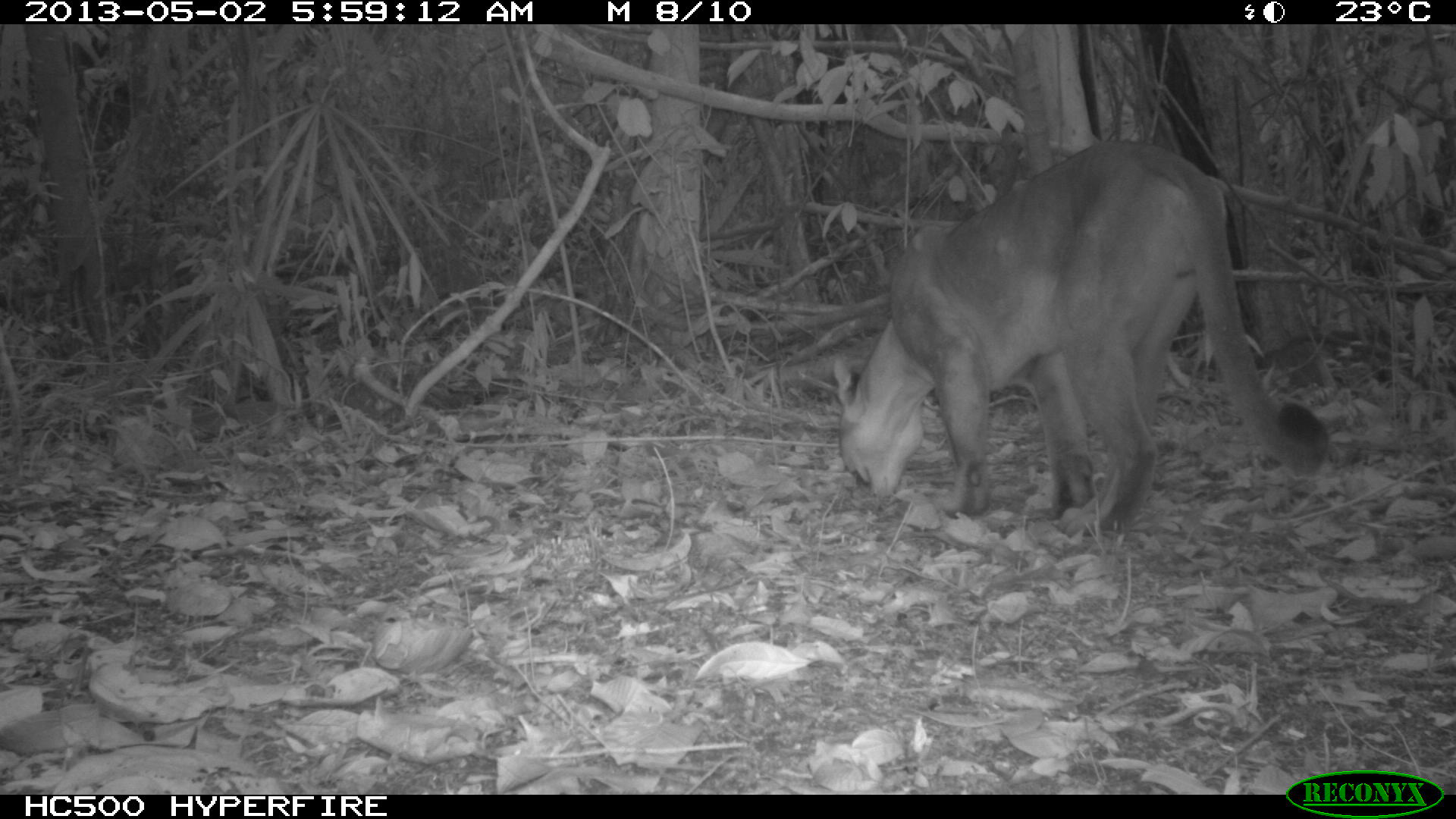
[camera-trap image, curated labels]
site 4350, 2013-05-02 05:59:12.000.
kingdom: Animalia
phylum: Chordata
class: Mammalia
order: Carnivora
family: Felidae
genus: Puma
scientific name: Puma concolor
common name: mountain lion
Puma concolor (mountain lion), count 1, sex male.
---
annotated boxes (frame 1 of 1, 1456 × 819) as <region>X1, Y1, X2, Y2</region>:
puma concolor: <region>830, 136, 1328, 534</region>